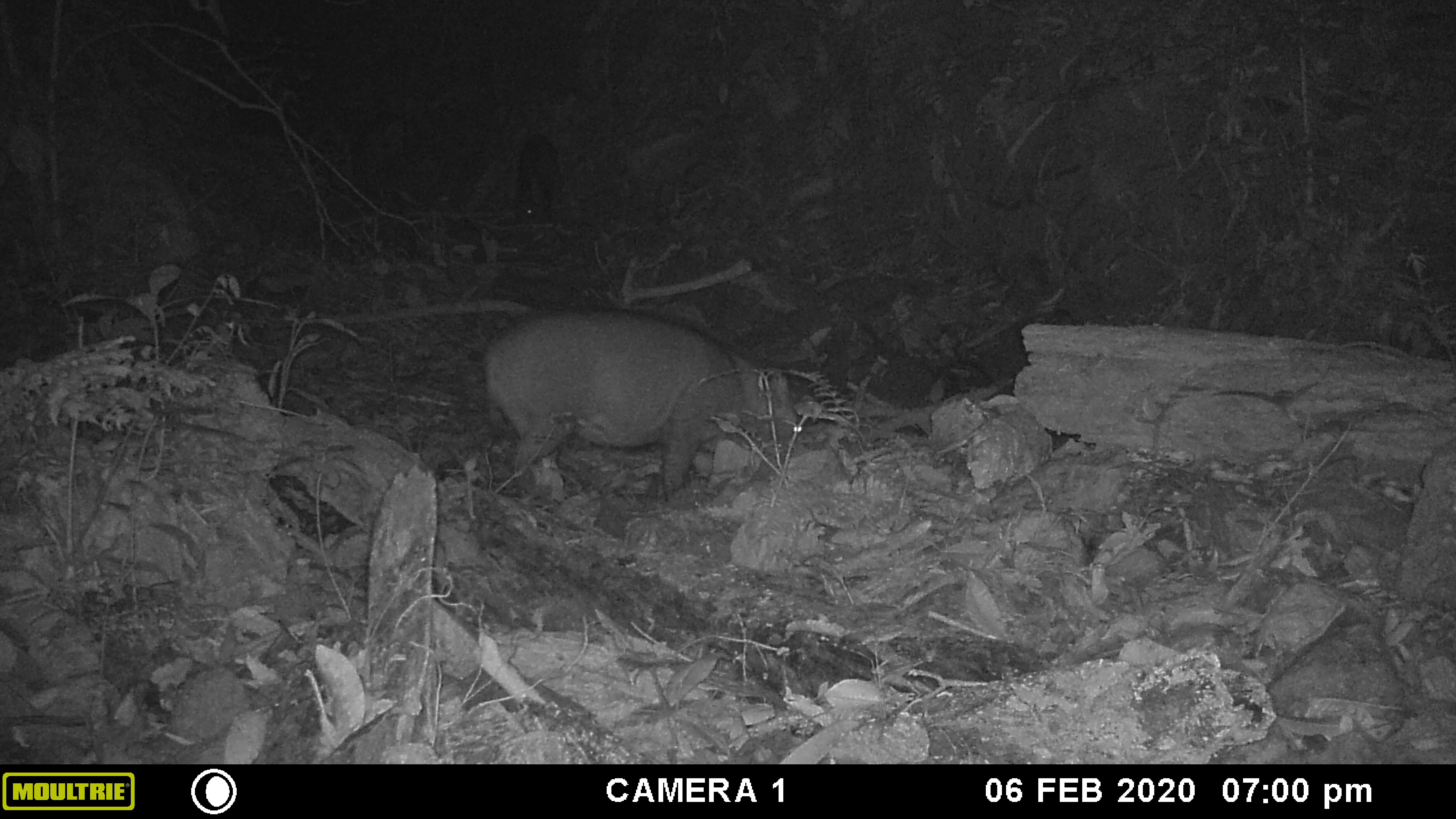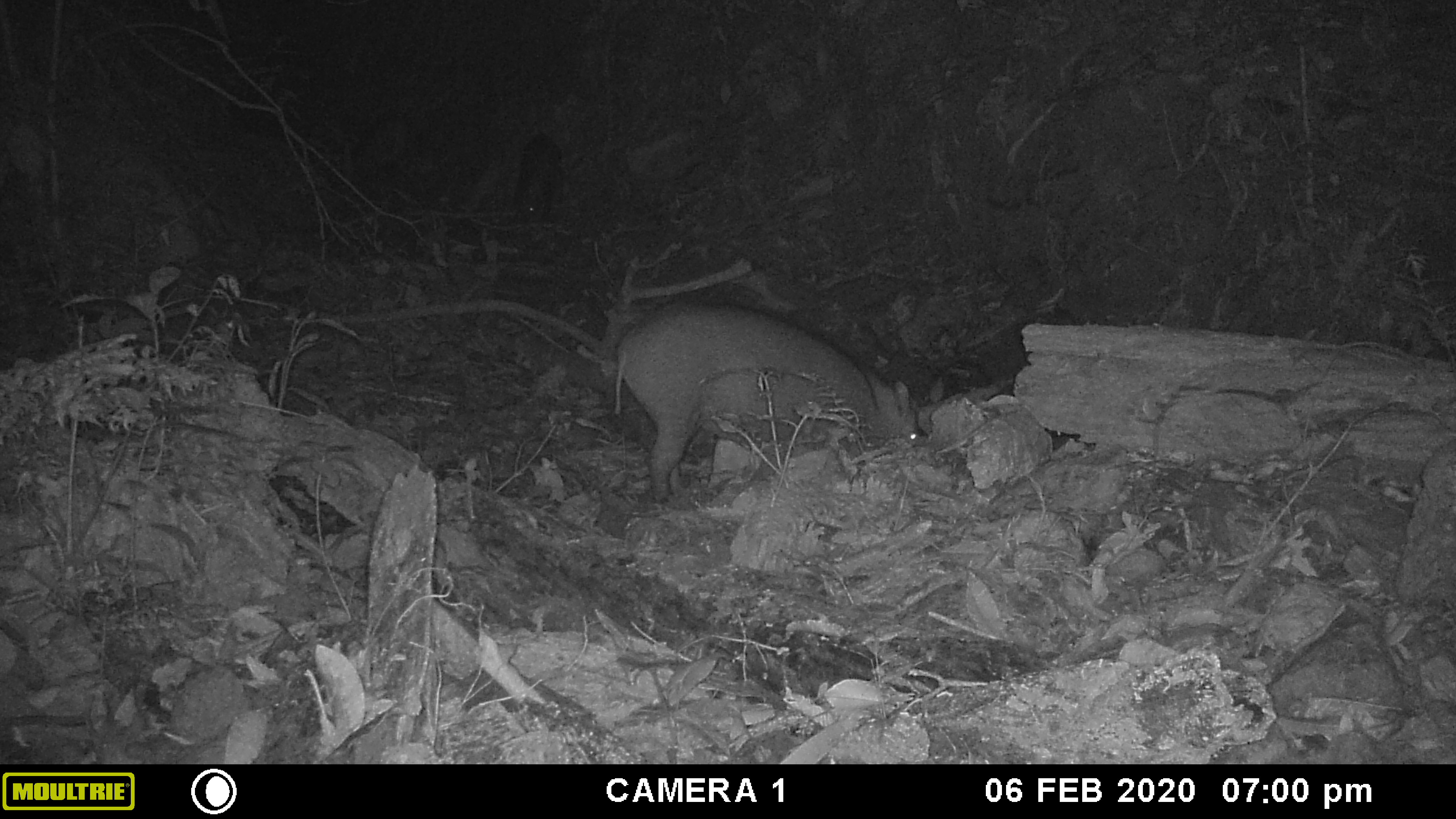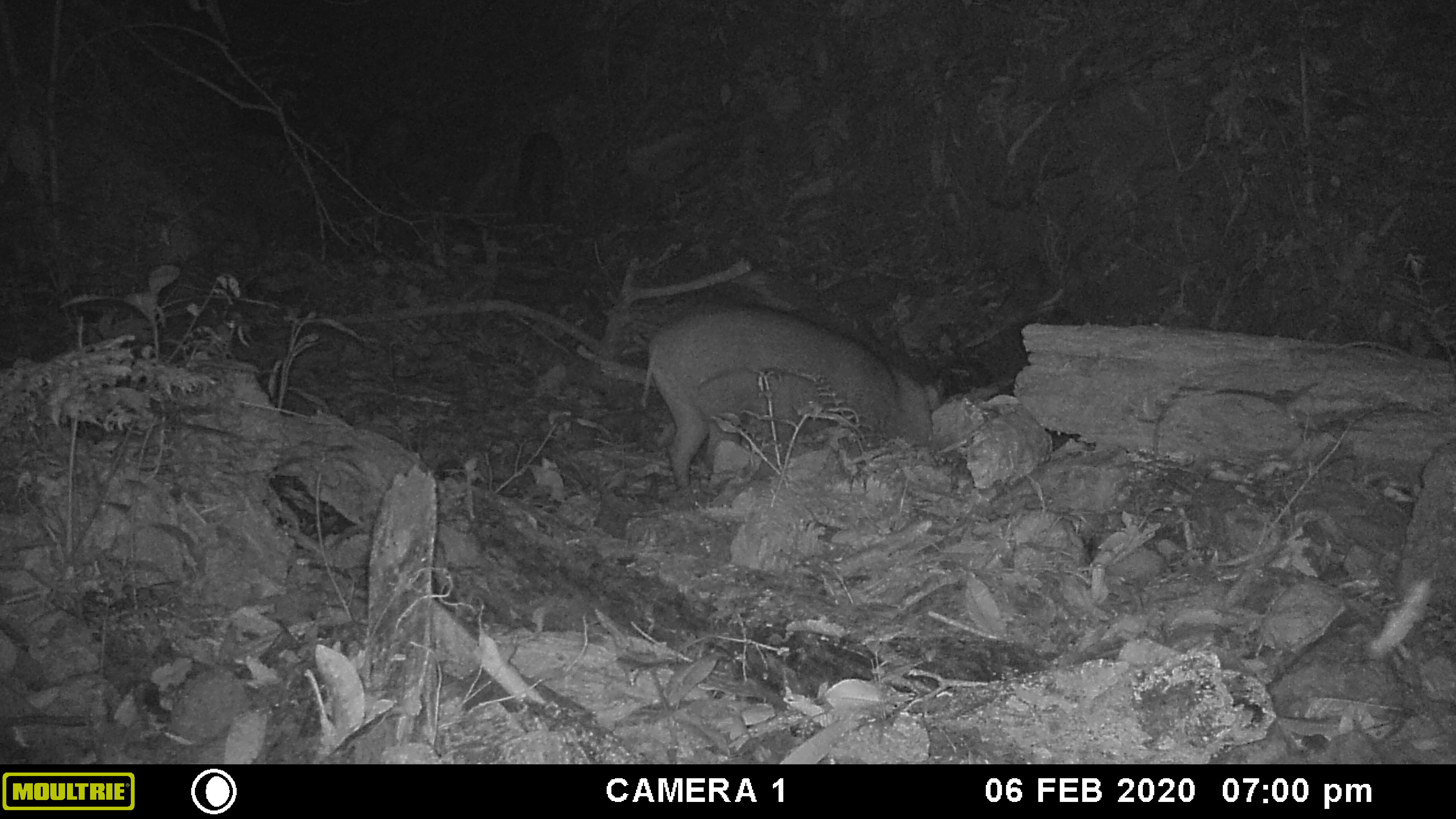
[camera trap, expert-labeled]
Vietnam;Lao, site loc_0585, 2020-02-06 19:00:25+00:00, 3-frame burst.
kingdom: Animalia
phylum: Chordata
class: Mammalia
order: Artiodactyla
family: Suidae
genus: Sus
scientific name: Sus scrofa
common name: eurasian wild pig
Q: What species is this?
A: Eurasian wild pig (Sus scrofa).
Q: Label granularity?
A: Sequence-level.